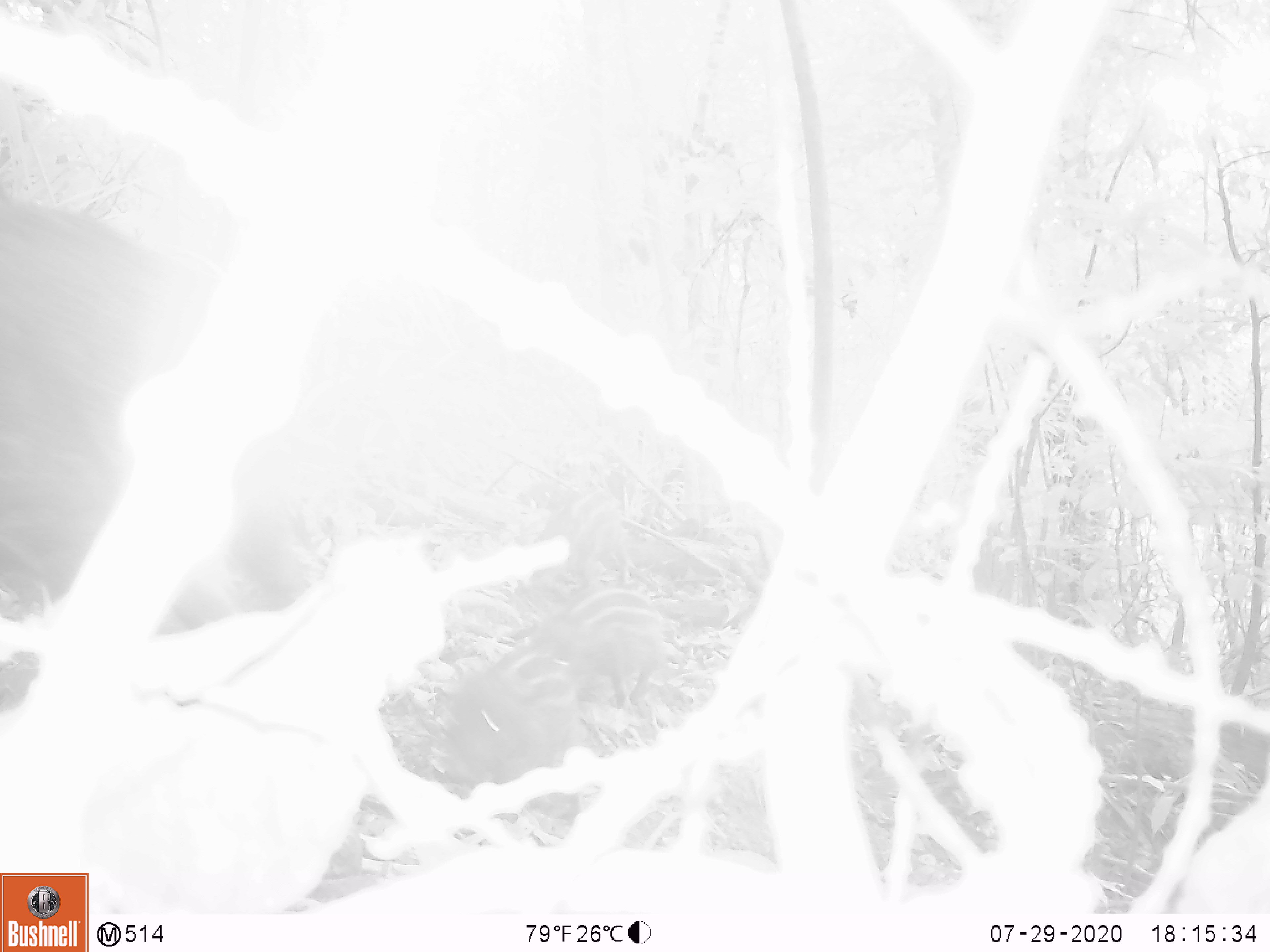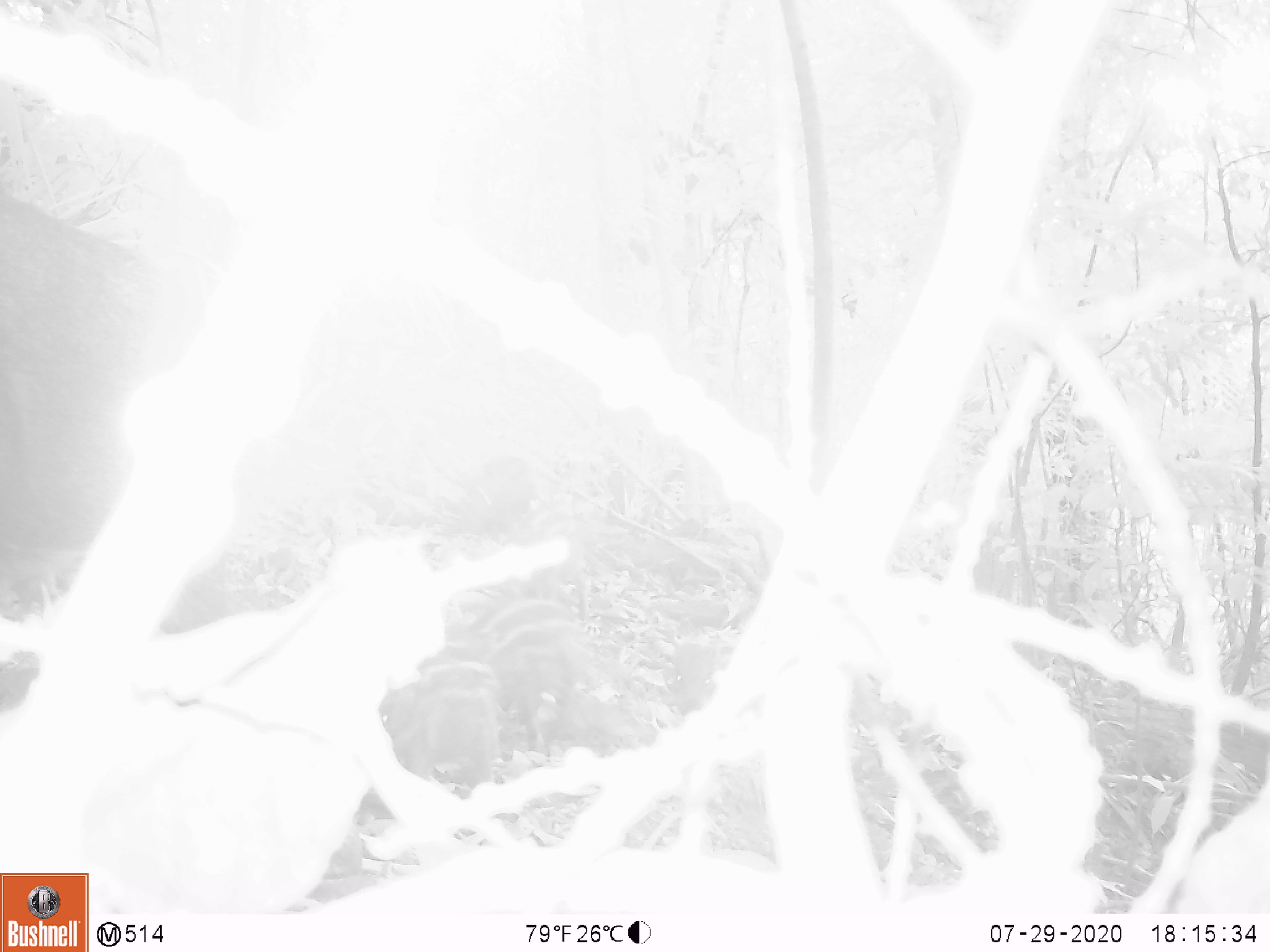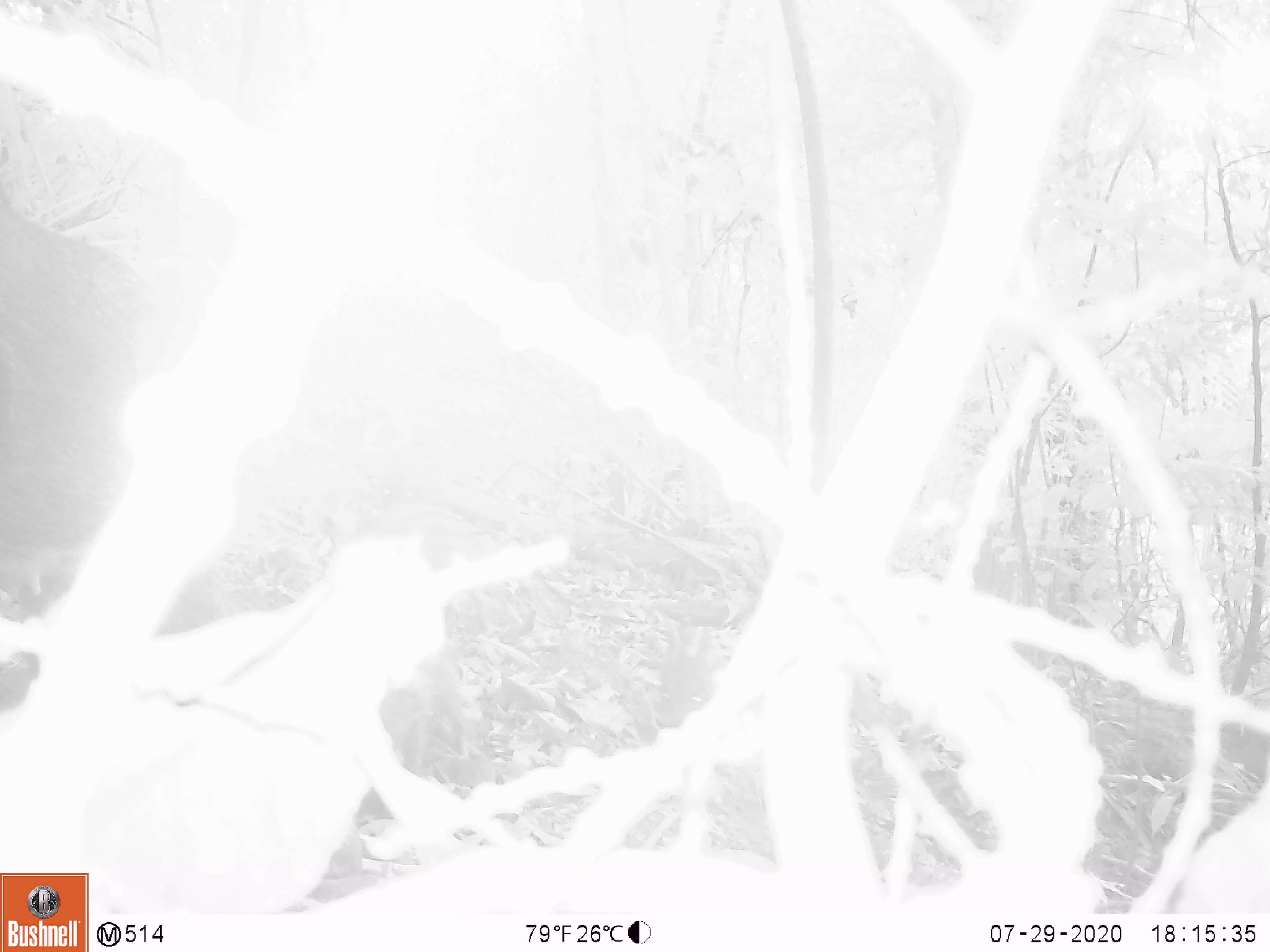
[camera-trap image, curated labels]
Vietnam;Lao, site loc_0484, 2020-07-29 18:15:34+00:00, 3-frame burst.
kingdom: Animalia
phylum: Chordata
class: Mammalia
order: Artiodactyla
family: Suidae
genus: Sus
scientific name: Sus scrofa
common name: eurasian wild pig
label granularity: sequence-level